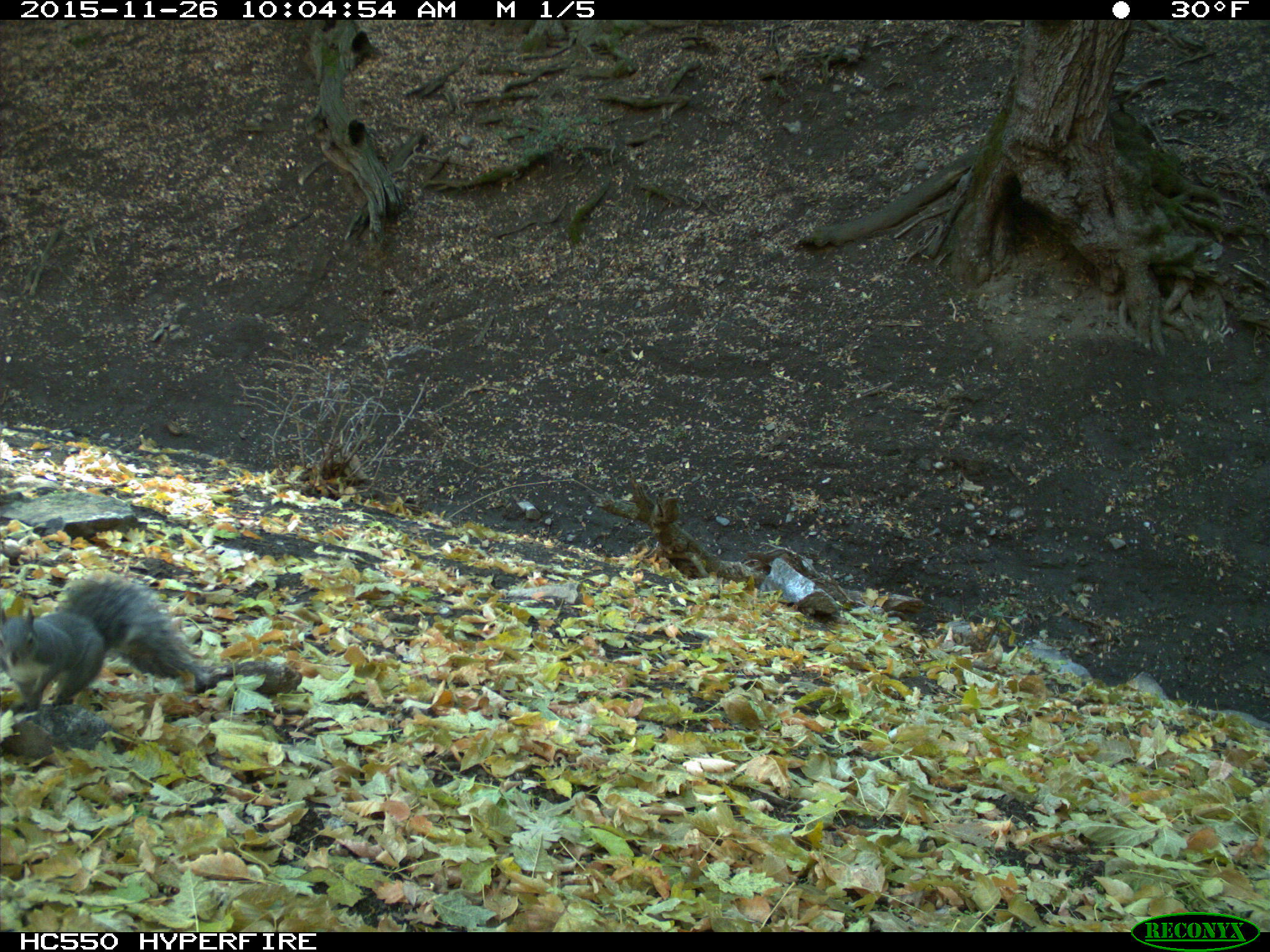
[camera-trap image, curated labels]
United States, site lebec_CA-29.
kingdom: Animalia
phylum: Chordata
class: Mammalia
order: Rodentia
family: Sciuridae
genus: Sciurus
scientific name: Sciurus carolinensis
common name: eastern gray squirrel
Sciurus carolinensis (eastern gray squirrel).